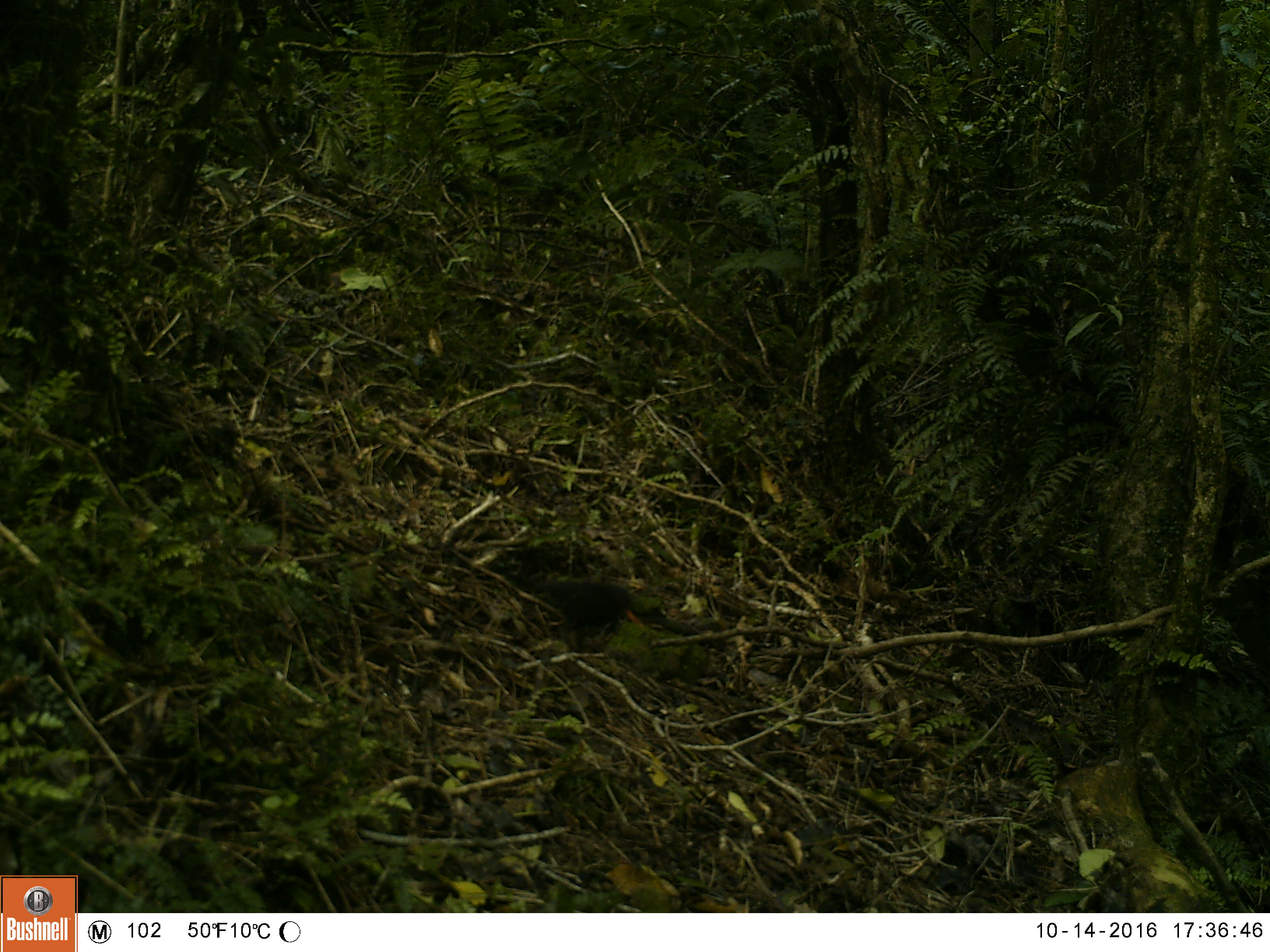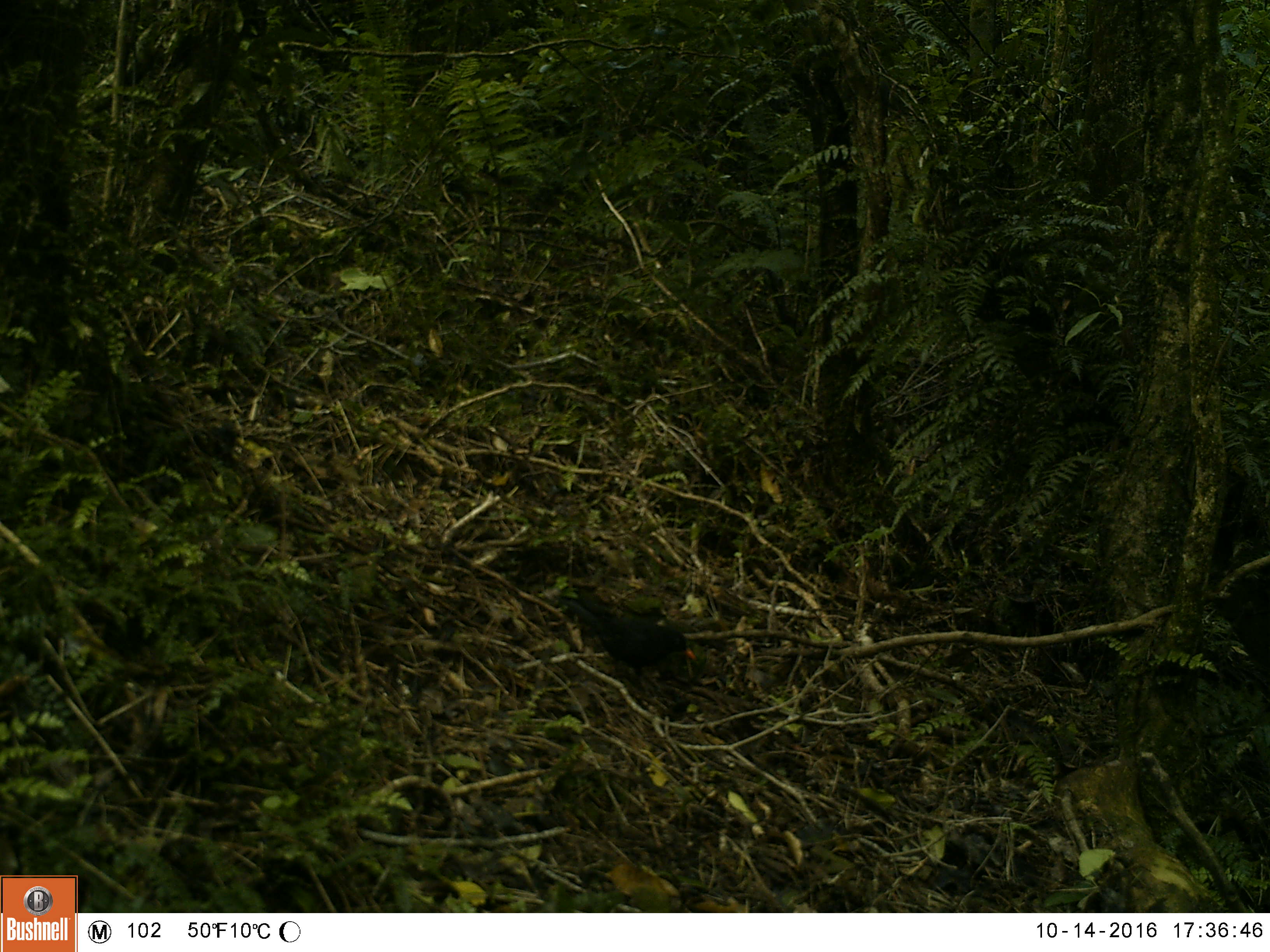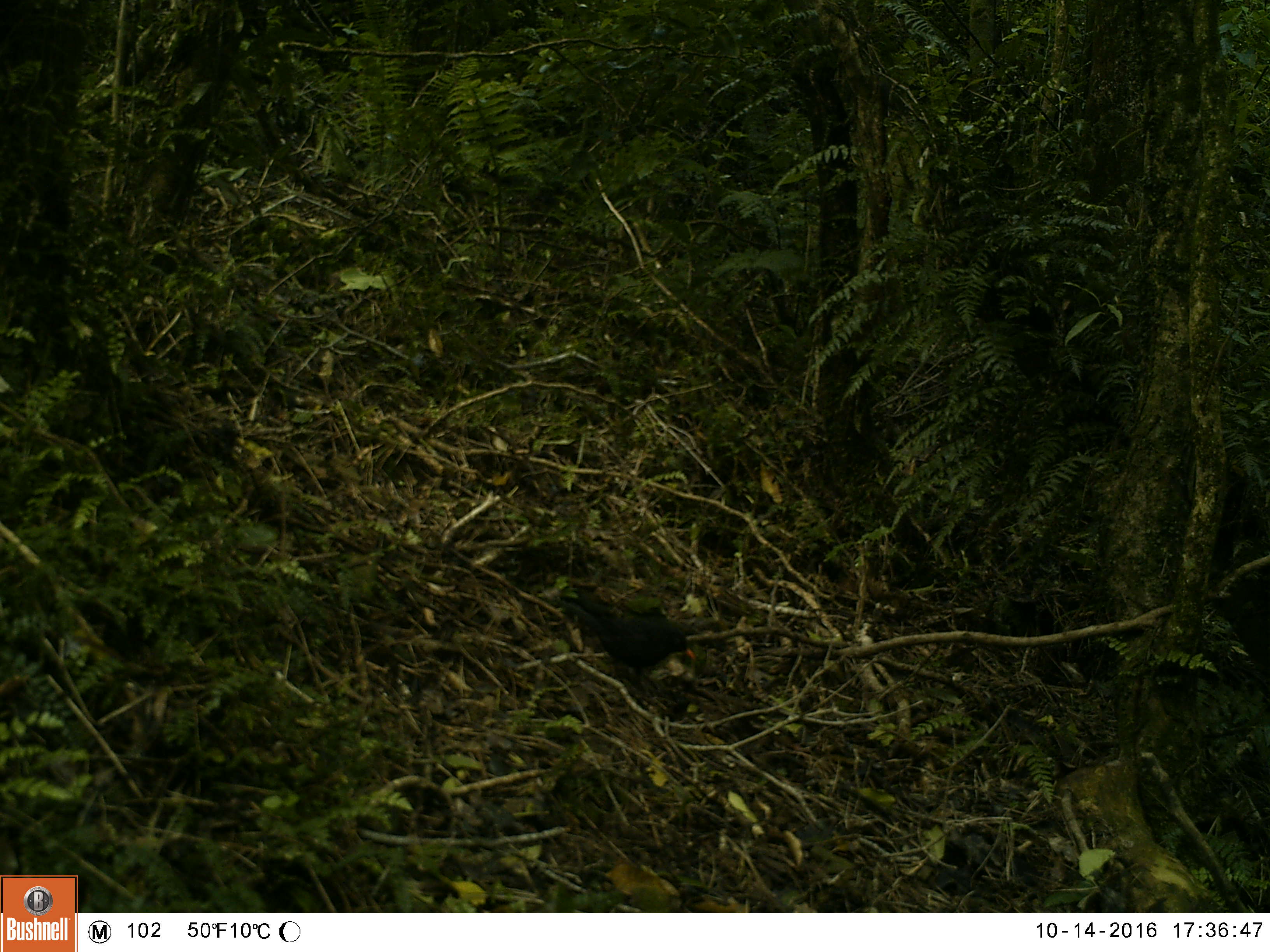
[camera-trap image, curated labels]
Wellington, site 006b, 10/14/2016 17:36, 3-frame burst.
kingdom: Animalia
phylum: Chordata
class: Aves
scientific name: Aves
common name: bird